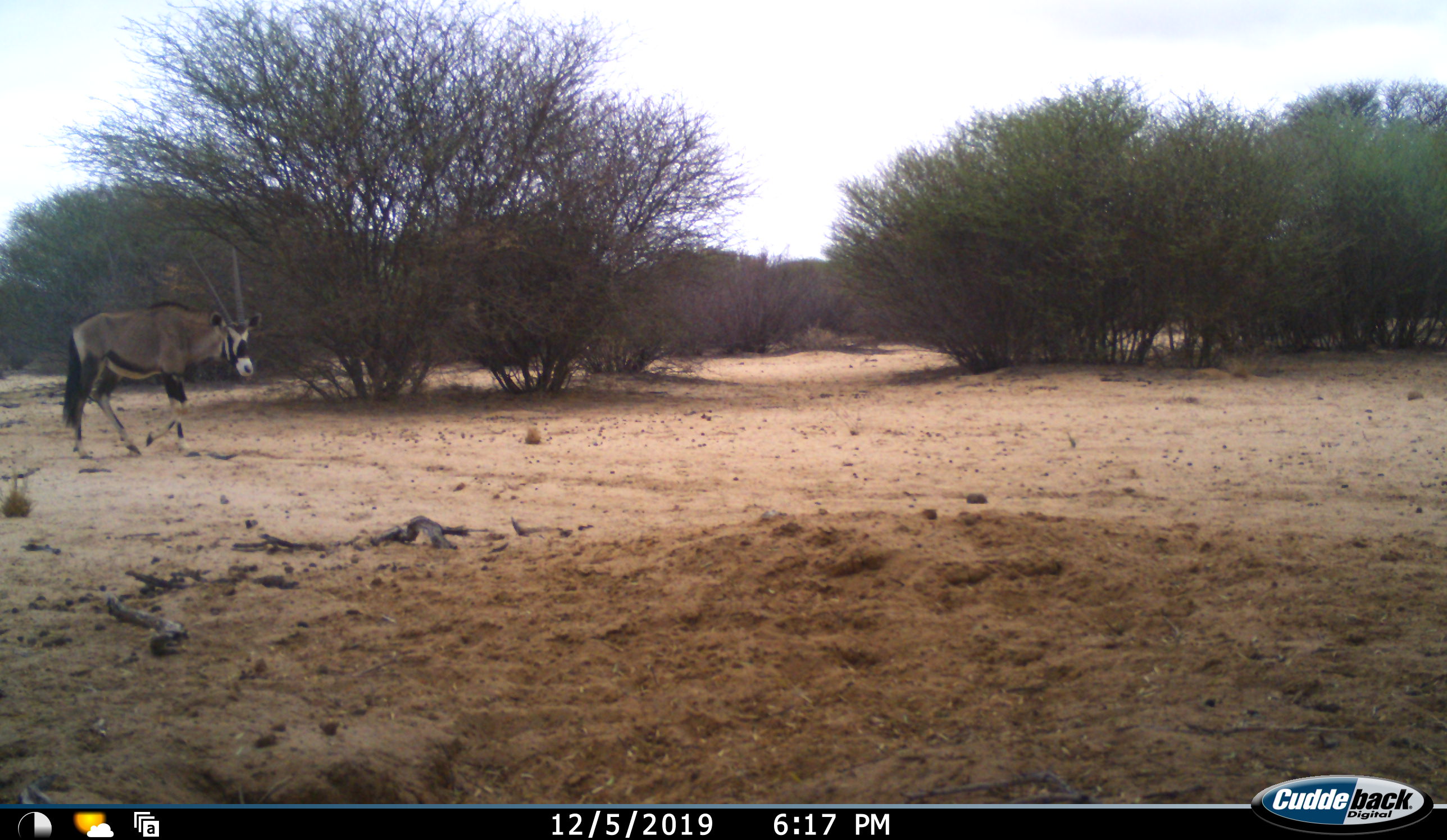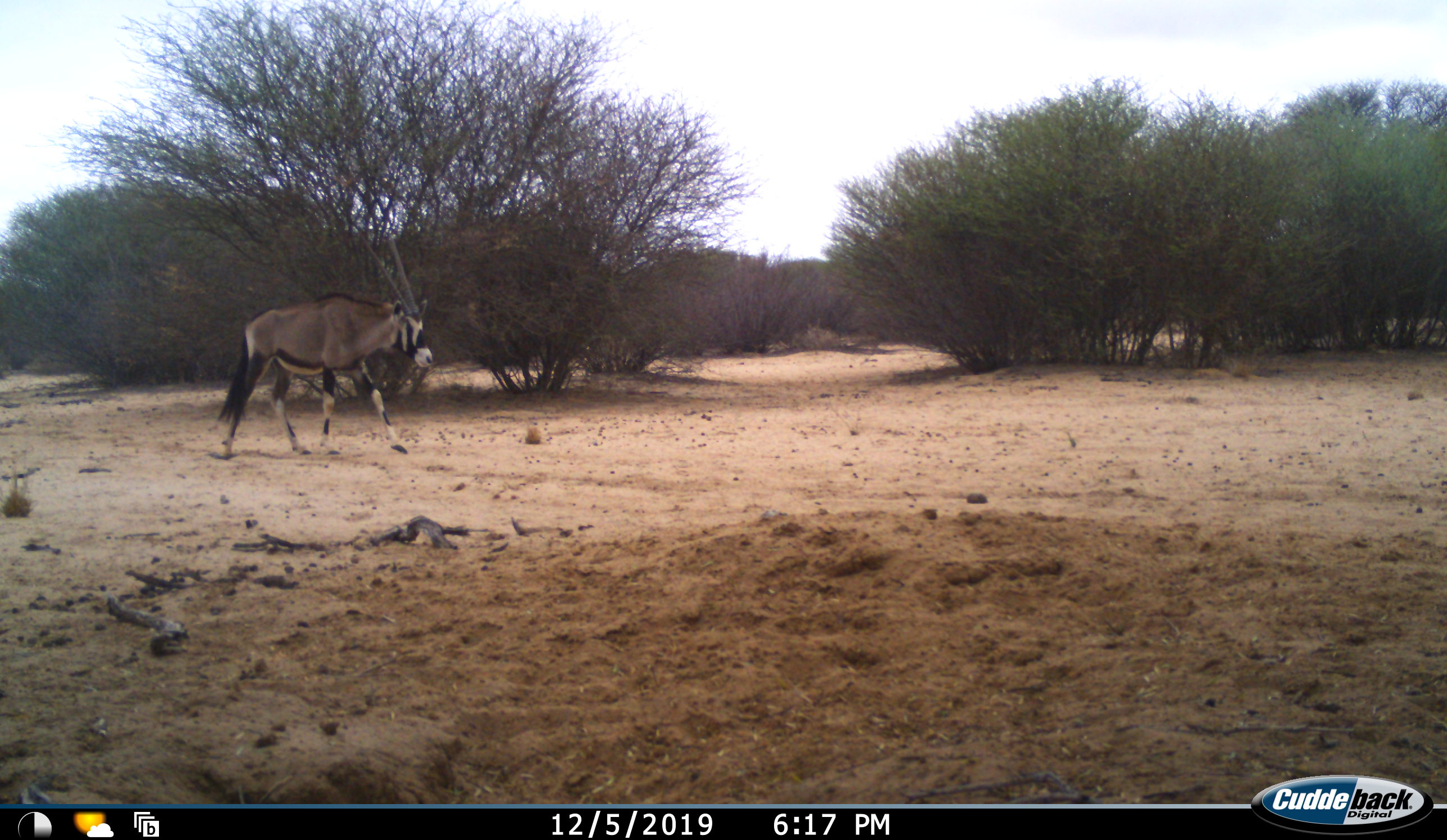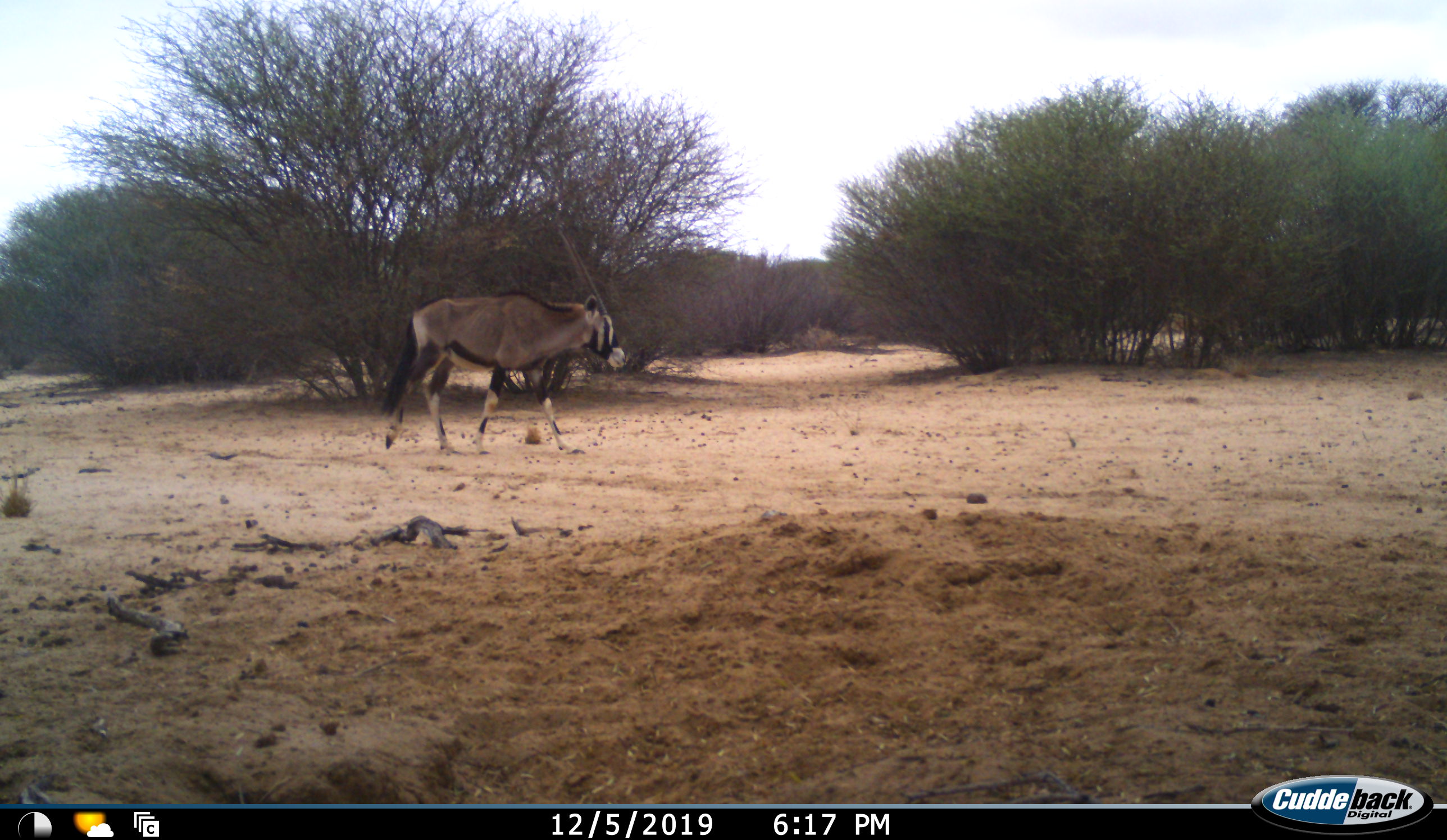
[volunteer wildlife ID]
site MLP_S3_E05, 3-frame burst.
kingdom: Animalia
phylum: Chordata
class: Mammalia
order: Artiodactyla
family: Bovidae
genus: Oryx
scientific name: Oryx gazella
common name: gemsbok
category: oryx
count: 1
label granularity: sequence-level